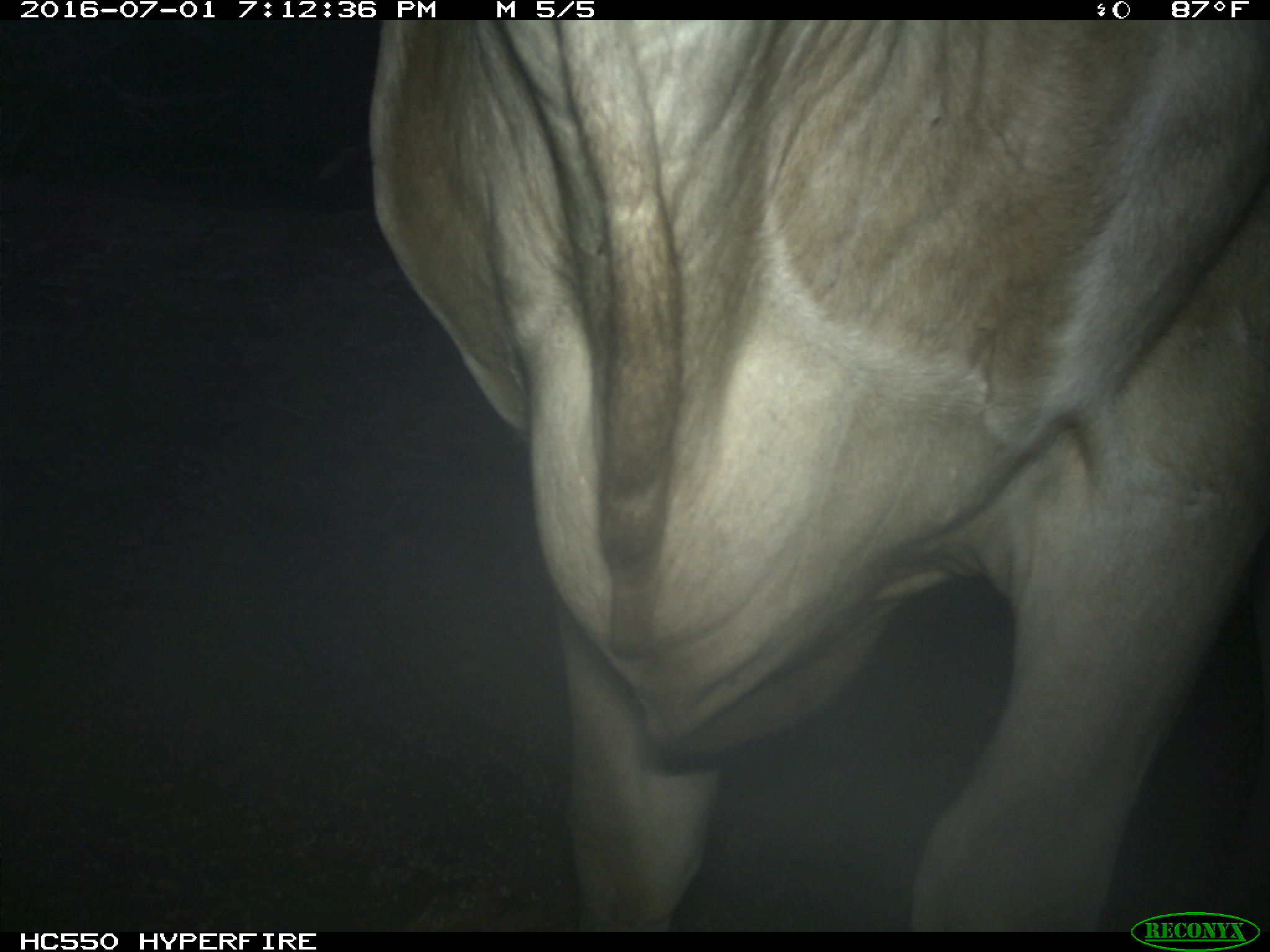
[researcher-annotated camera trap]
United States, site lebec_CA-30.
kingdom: Animalia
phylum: Chordata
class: Mammalia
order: Artiodactyla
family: Bovidae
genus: Bos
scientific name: Bos taurus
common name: domestic cow